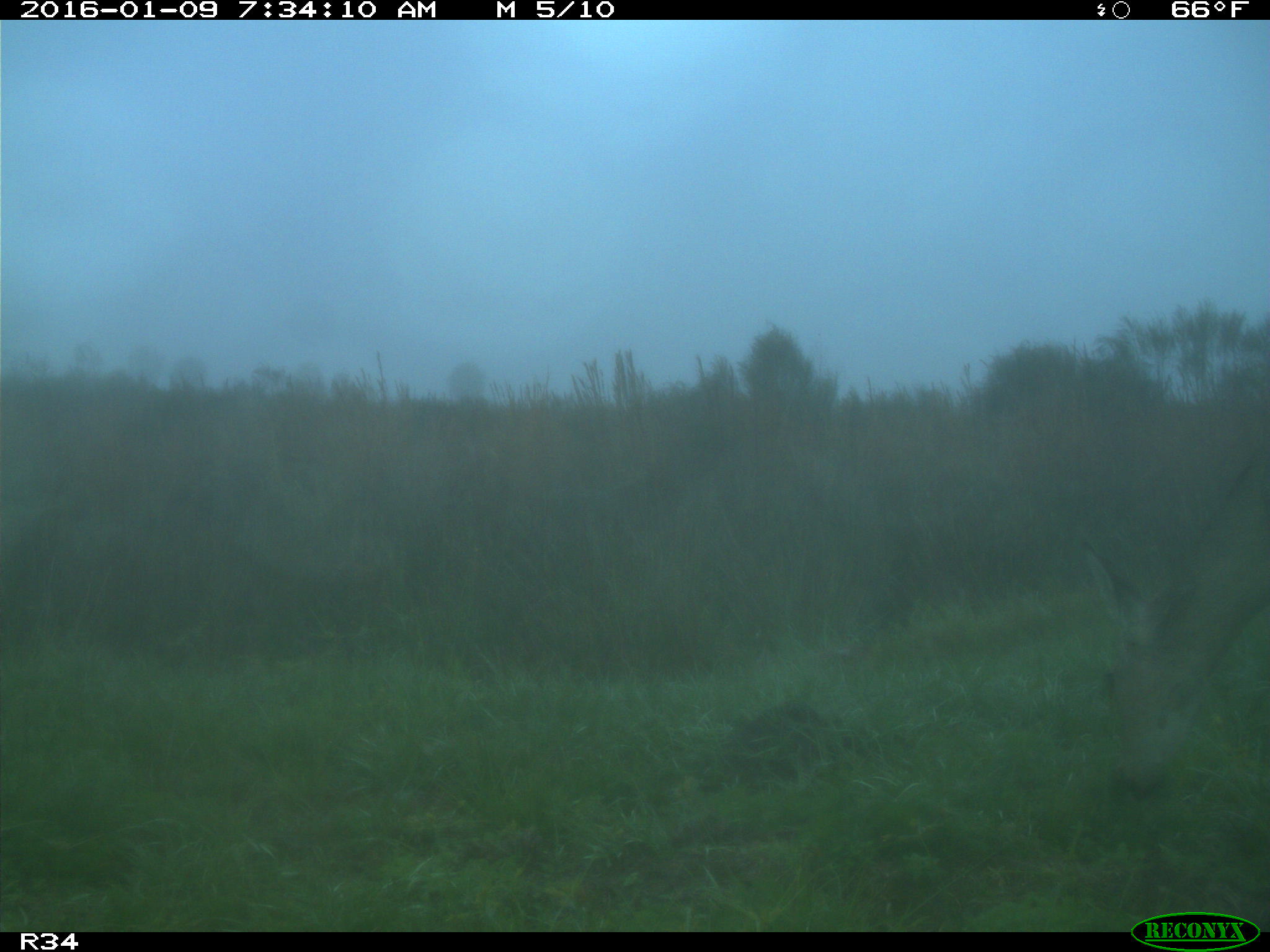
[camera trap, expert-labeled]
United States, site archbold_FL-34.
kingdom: Animalia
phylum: Chordata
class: Mammalia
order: Artiodactyla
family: Cervidae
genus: Odocoileus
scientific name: Odocoileus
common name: deer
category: unidentified deer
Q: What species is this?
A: Unidentified deer (deer) (Odocoileus).